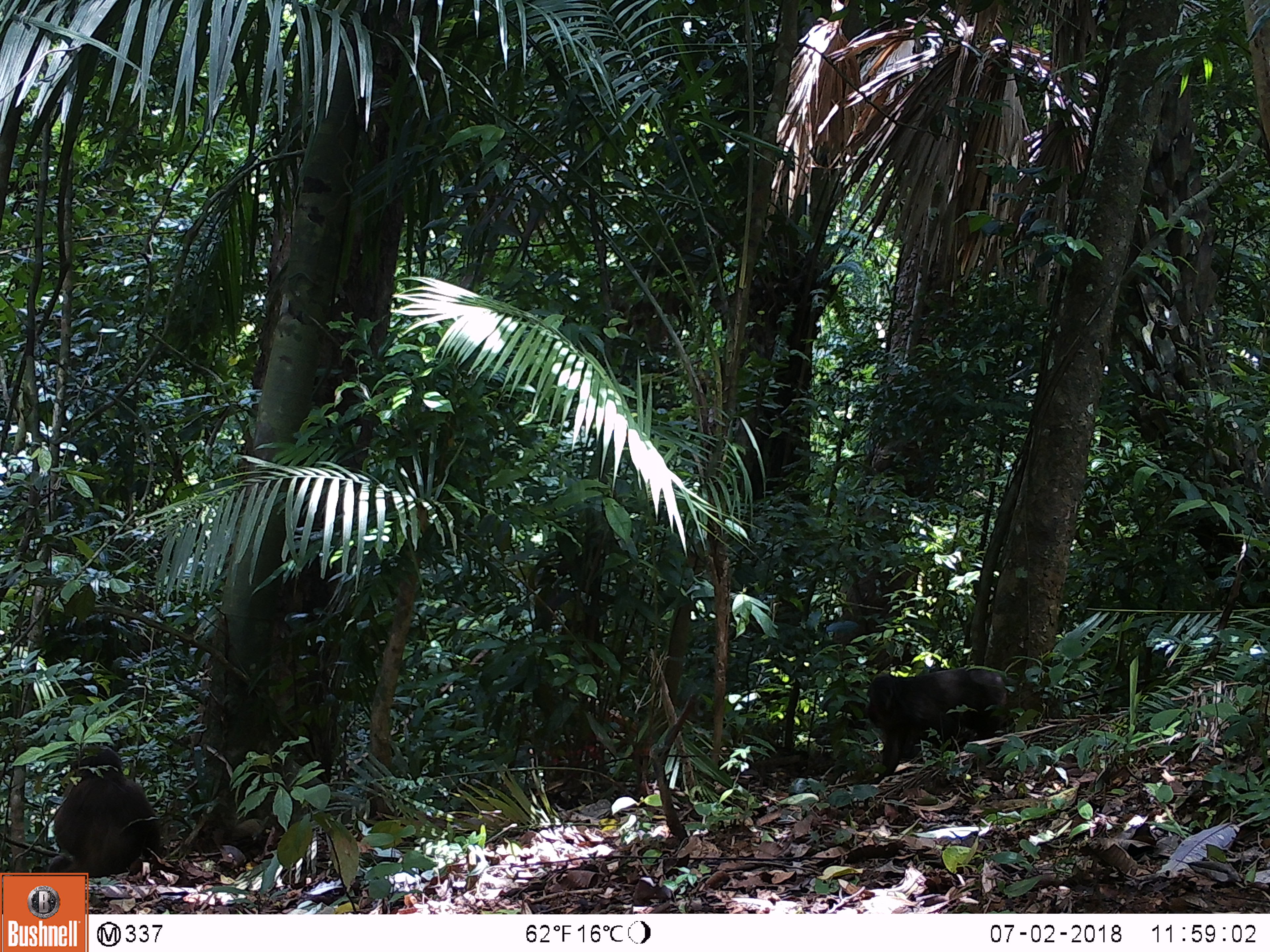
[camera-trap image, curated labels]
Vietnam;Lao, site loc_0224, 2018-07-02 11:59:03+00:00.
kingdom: Animalia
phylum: Chordata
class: Mammalia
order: Primates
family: Cercopithecidae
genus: Macaca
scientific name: Macaca arctoides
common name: stump-tailed macaque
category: stump tailed macaque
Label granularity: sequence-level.